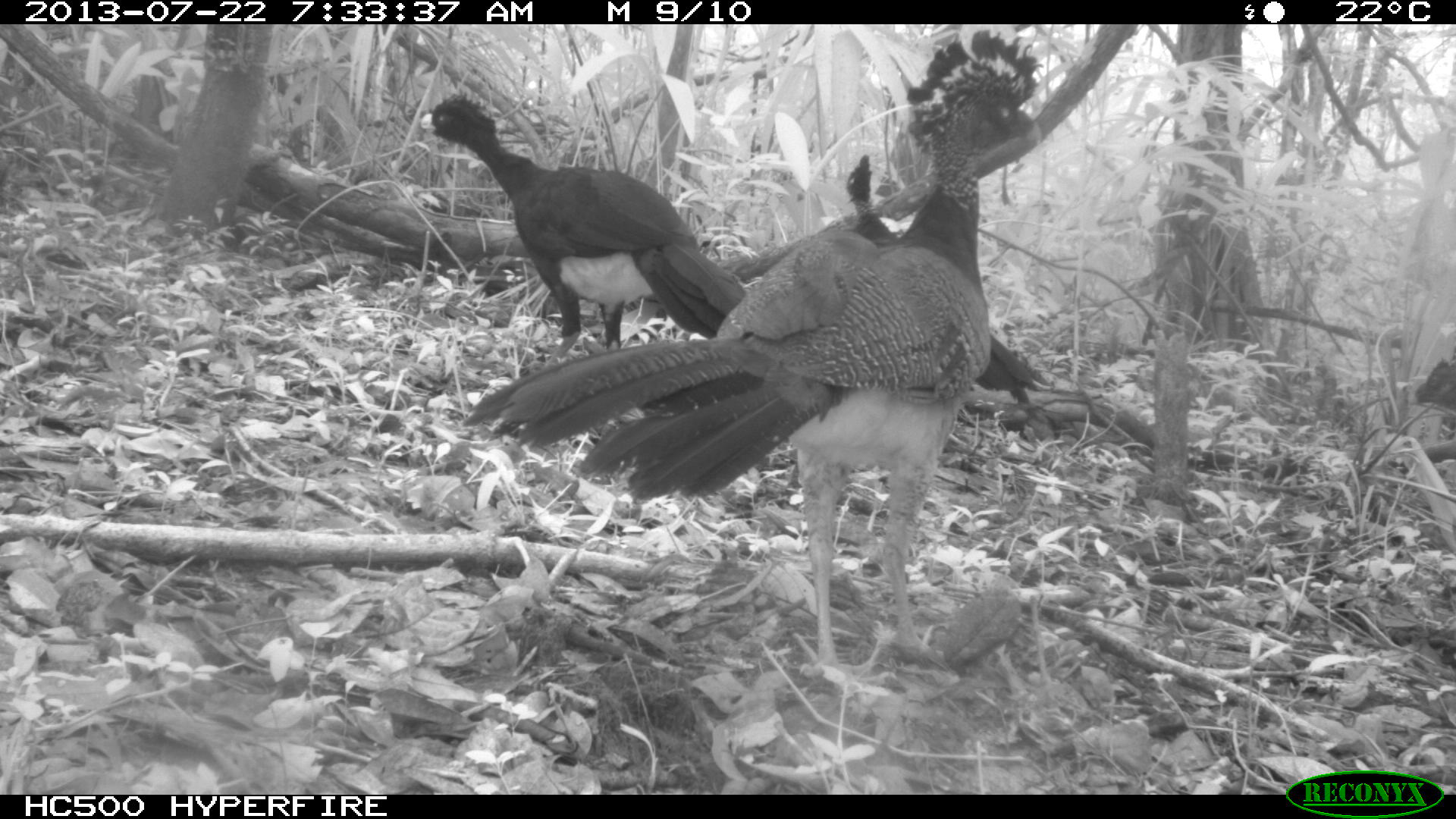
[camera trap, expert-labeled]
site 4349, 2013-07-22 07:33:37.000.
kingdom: Animalia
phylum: Chordata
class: Aves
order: Galliformes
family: Cracidae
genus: Crax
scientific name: Crax rubra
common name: great curassow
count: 4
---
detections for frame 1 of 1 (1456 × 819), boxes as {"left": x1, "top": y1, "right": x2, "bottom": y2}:
crax rubra: {"left": 458, "top": 29, "right": 1043, "bottom": 678}; {"left": 416, "top": 87, "right": 744, "bottom": 367}; {"left": 844, "top": 152, "right": 1053, "bottom": 409}